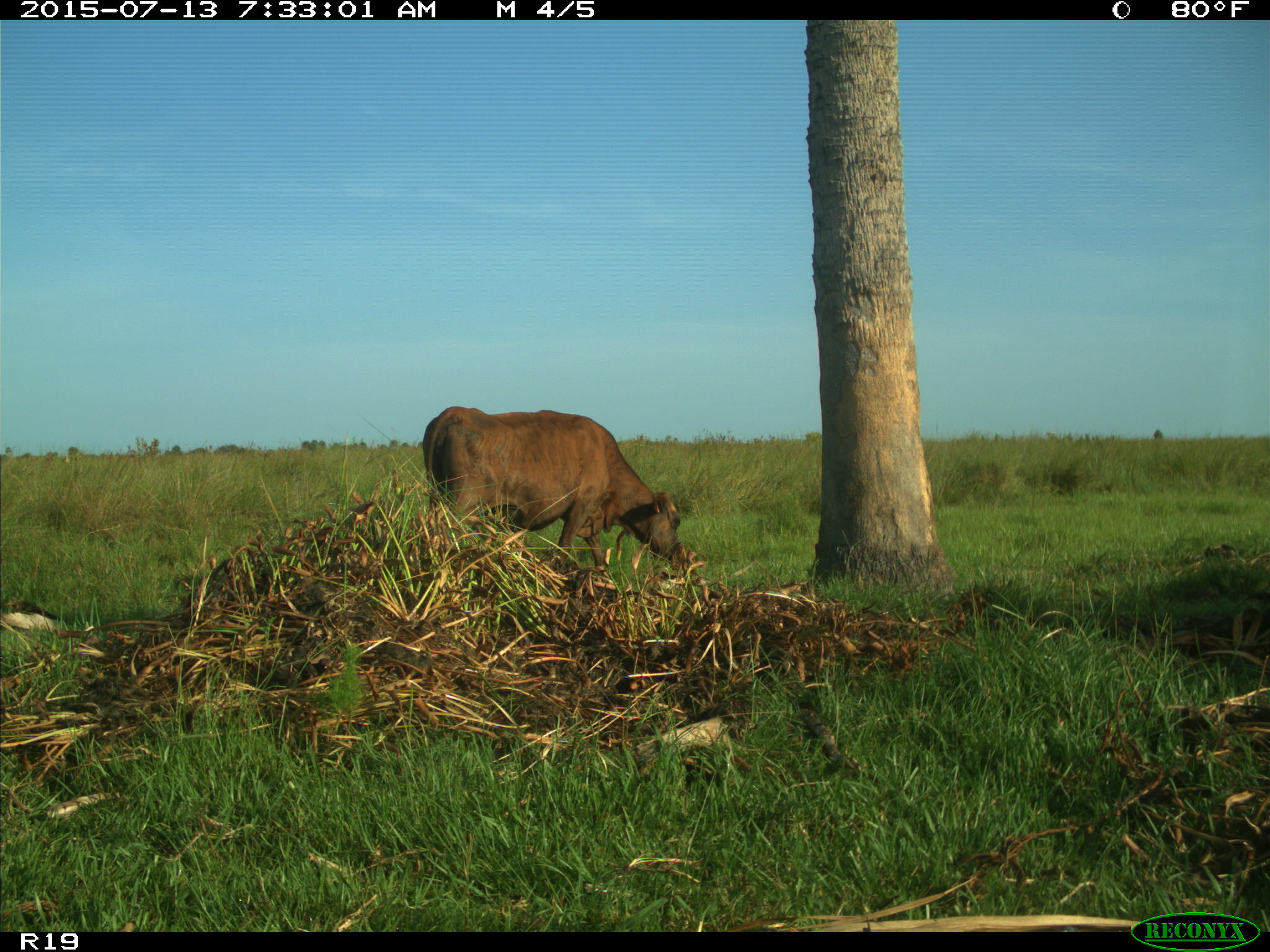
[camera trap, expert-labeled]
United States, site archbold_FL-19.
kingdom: Animalia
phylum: Chordata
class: Mammalia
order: Artiodactyla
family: Bovidae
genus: Bos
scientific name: Bos taurus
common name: domestic cow